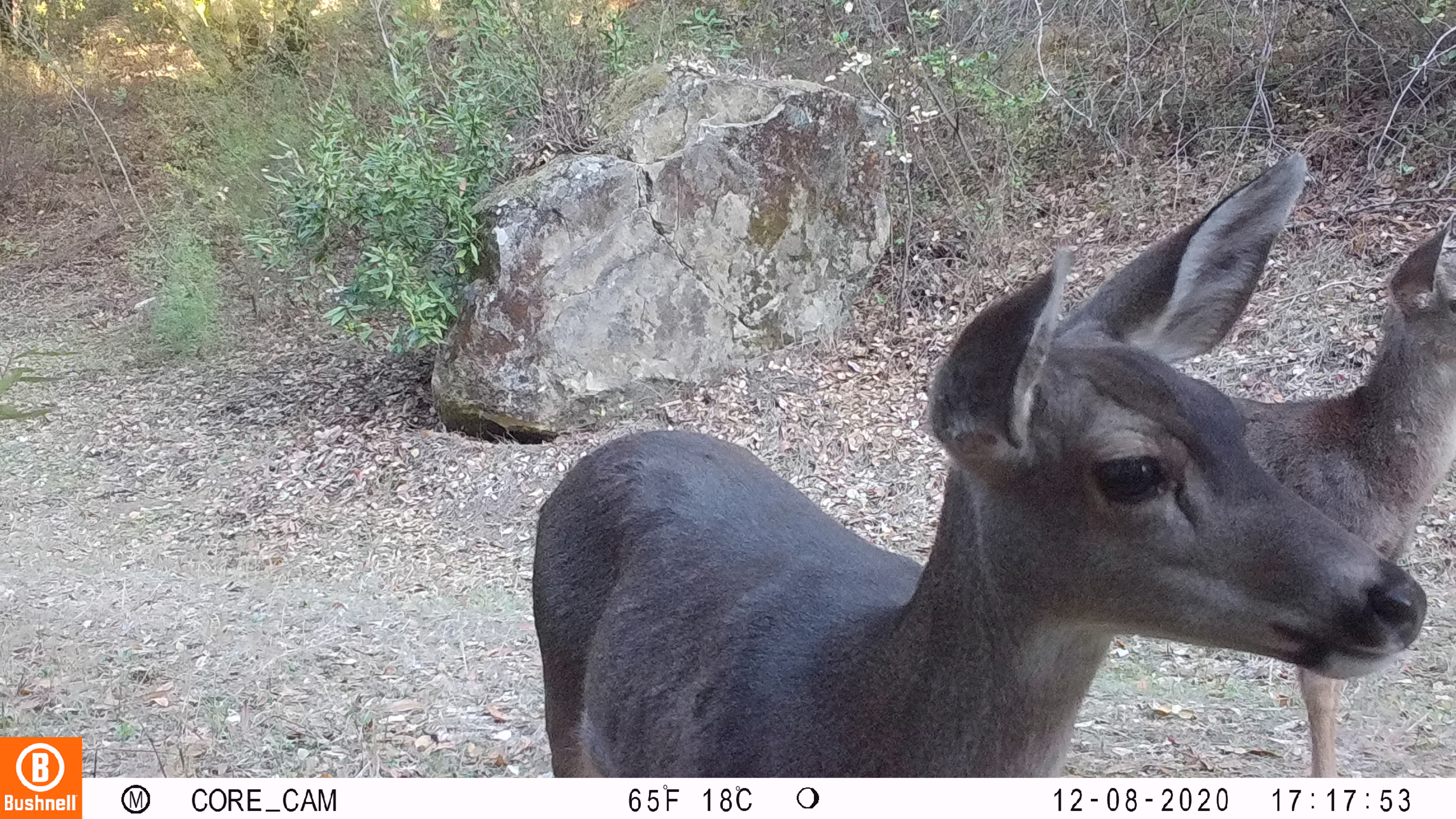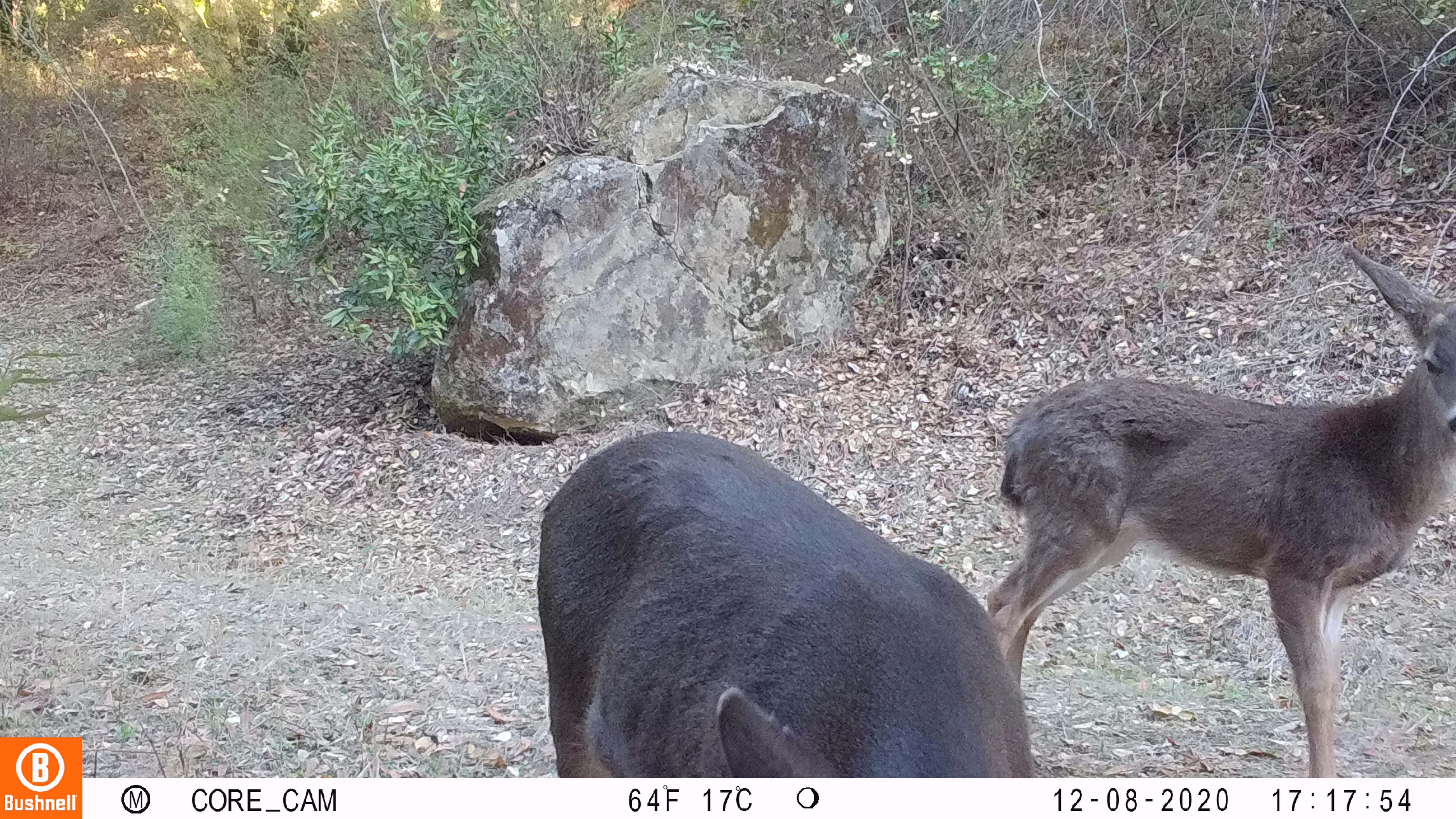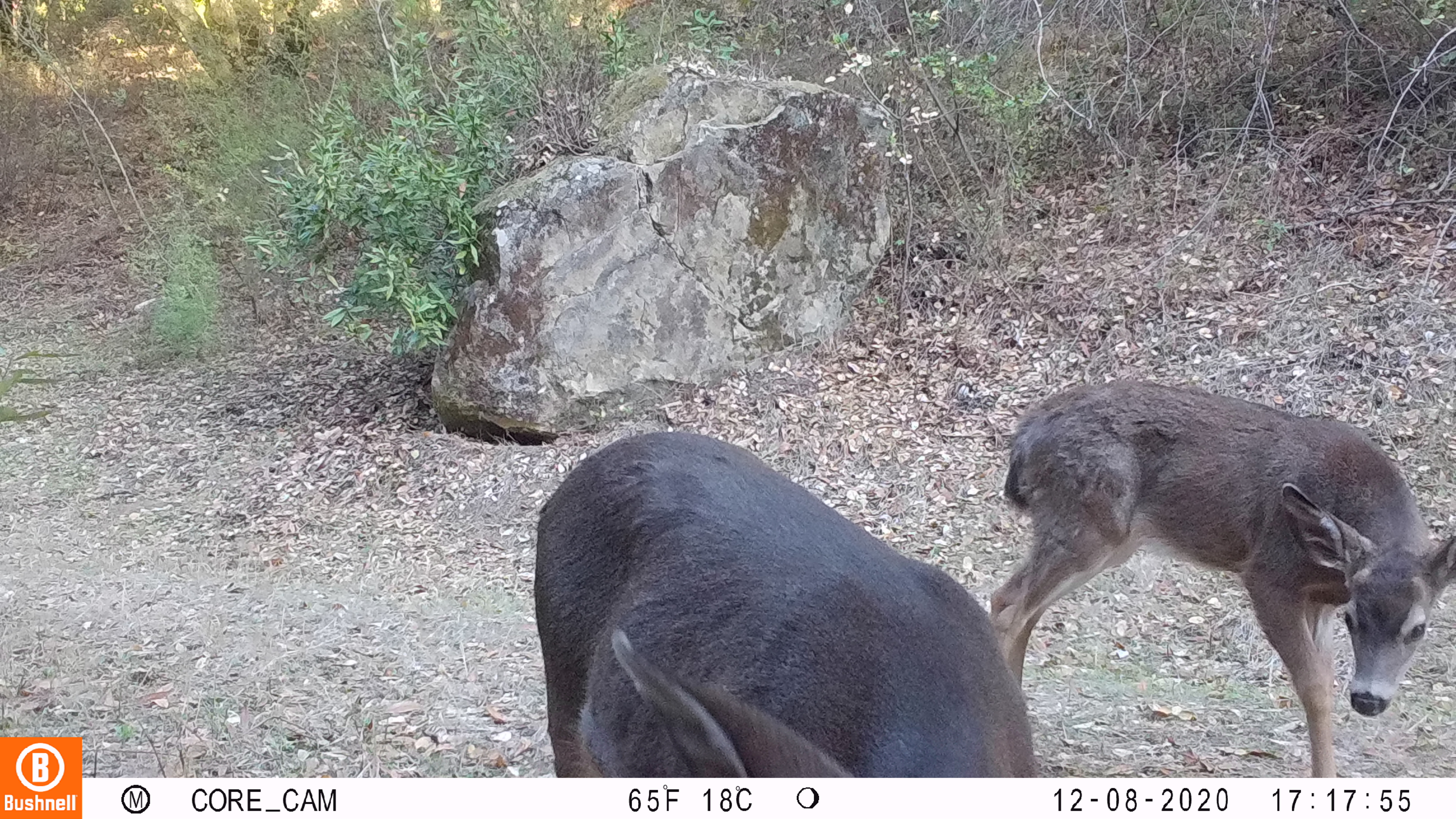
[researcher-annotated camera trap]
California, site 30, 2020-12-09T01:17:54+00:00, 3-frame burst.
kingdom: Animalia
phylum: Chordata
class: Mammalia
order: Artiodactyla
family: Cervidae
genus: Odocoileus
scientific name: Odocoileus hemionus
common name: mule deer